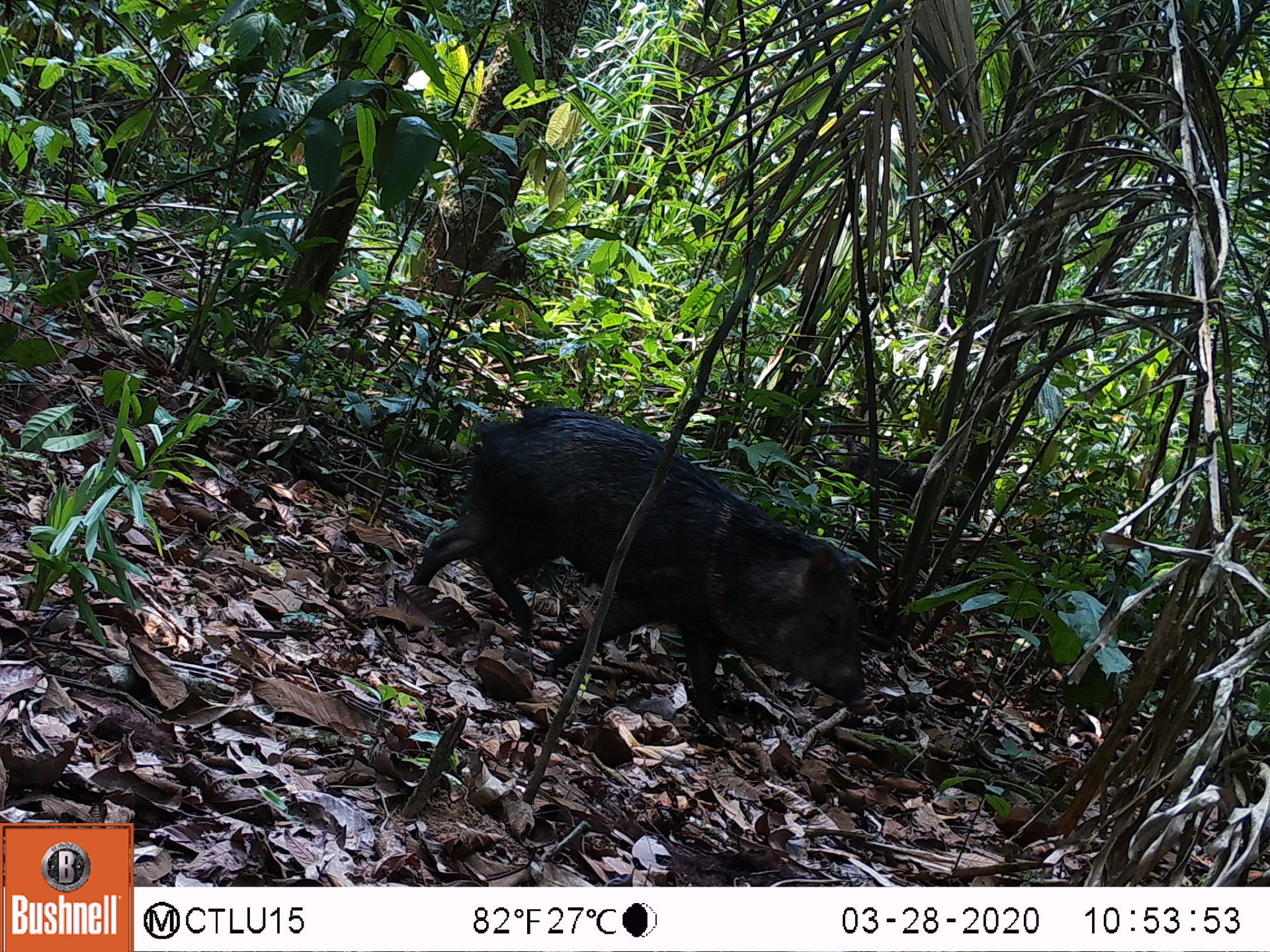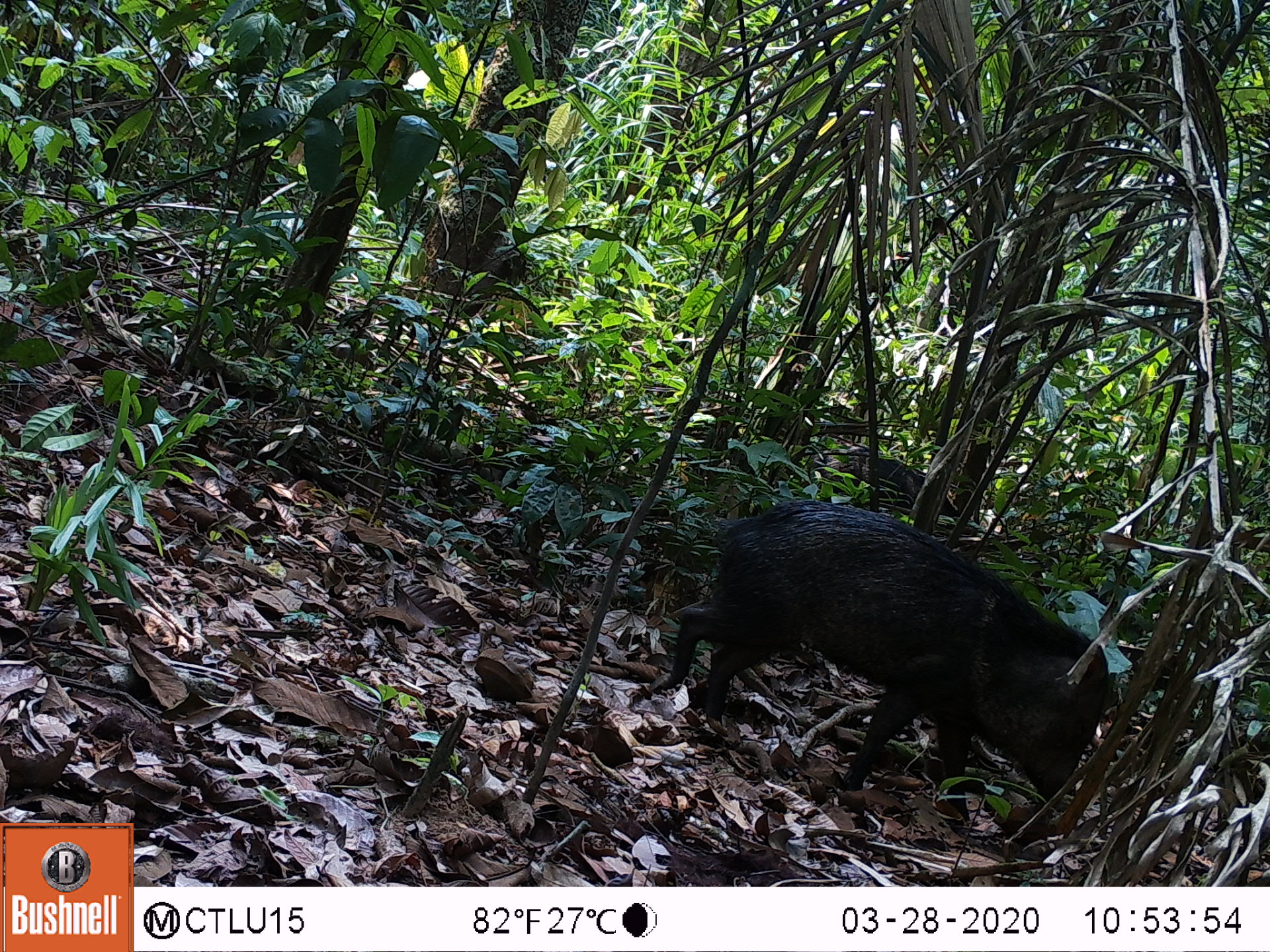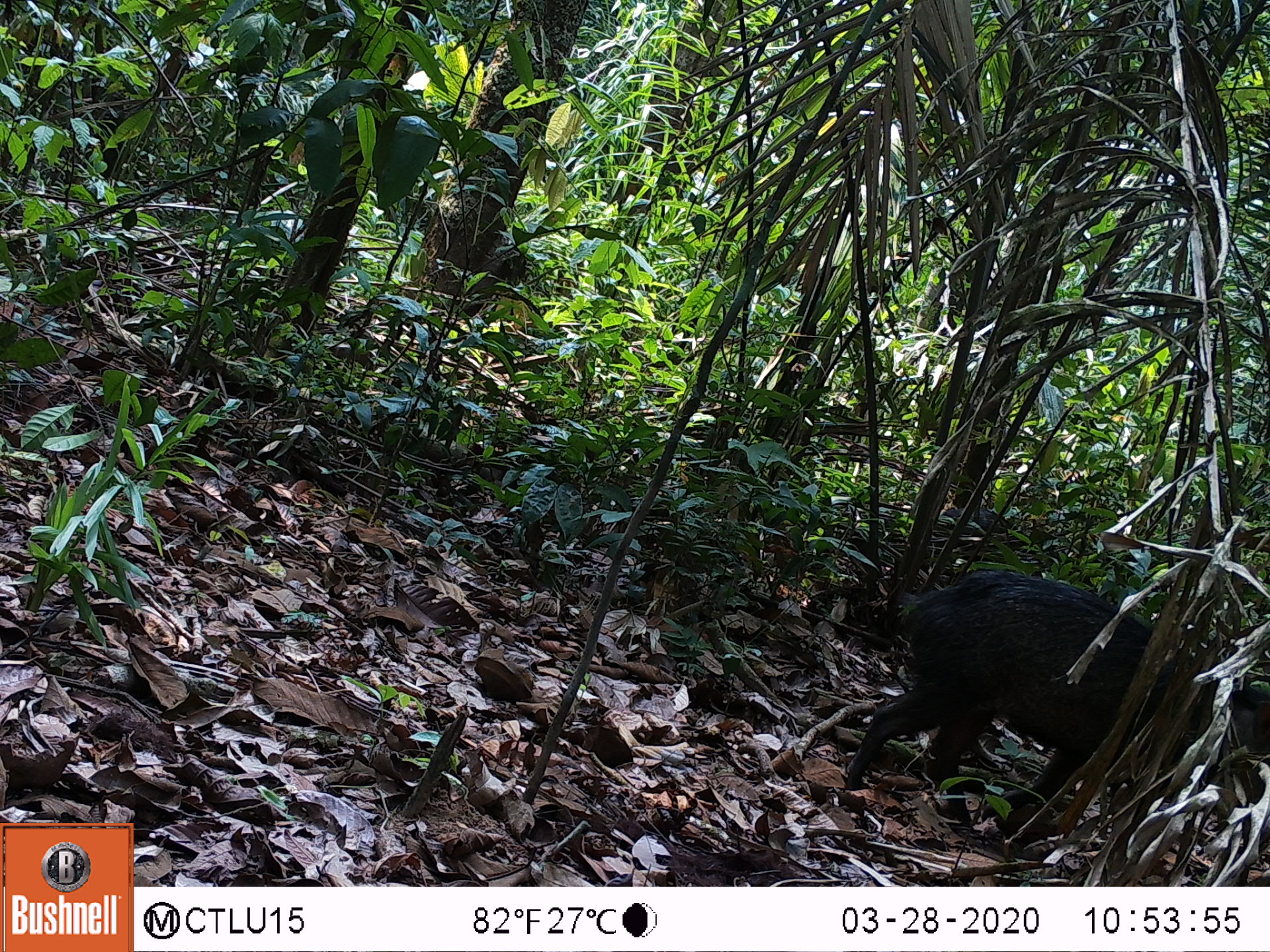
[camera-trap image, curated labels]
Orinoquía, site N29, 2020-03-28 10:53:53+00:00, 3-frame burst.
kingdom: Animalia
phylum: Chordata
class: Mammalia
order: Artiodactyla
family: Tayassuidae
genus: Pecari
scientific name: Pecari tajacu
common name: collared peccary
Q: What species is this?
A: Collared peccary (Pecari tajacu).